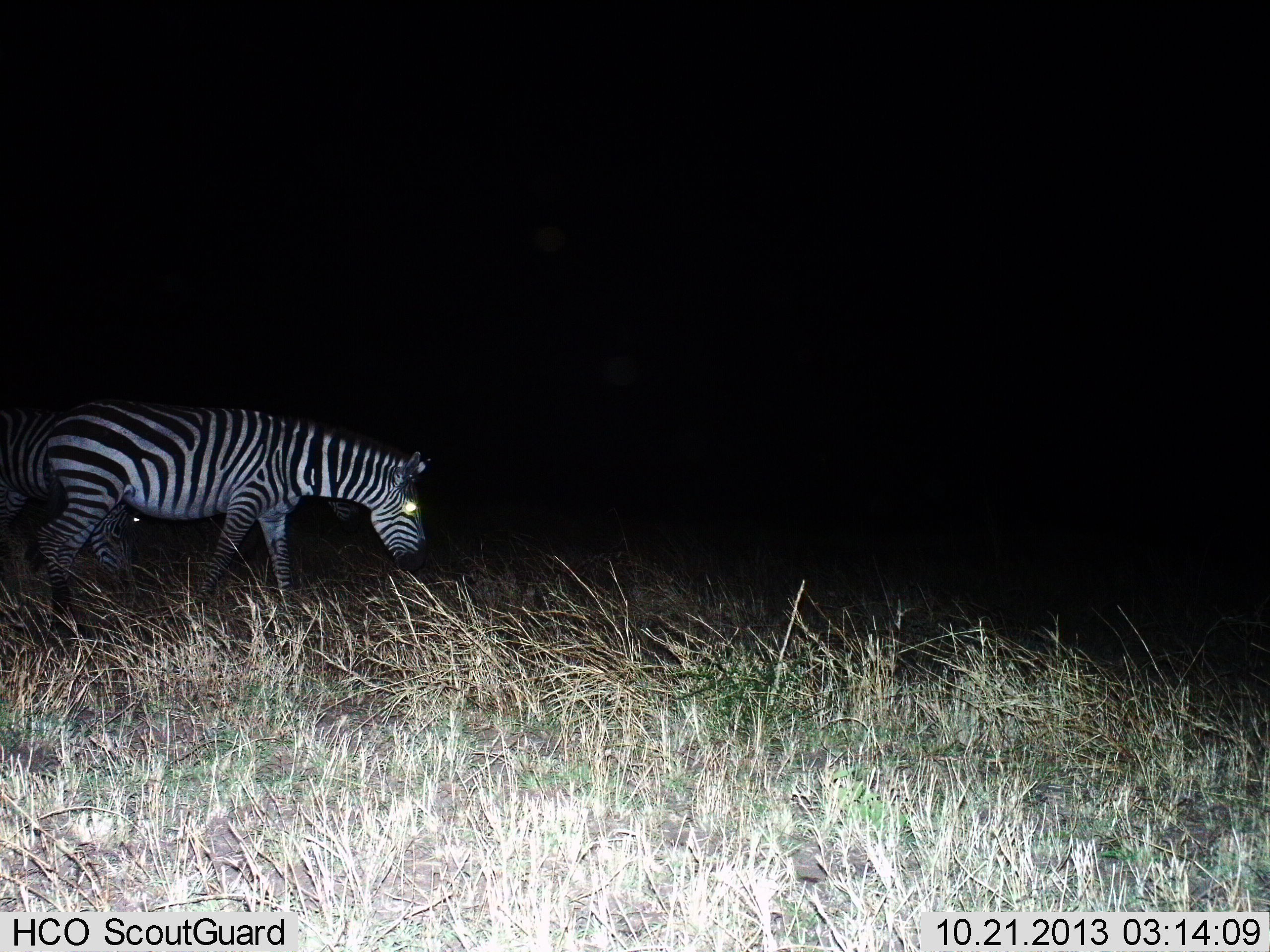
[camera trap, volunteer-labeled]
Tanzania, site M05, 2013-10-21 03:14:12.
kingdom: Animalia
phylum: Chordata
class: Mammalia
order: Perissodactyla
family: Equidae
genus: Equus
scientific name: Equus quagga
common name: plains zebra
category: zebra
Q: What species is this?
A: Zebra (plains zebra) (Equus quagga).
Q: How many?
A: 2.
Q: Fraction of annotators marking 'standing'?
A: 30%.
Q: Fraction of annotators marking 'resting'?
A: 0%.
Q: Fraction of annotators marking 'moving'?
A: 50%.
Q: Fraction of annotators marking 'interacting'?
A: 0%.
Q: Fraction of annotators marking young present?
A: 0%.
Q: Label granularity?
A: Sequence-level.